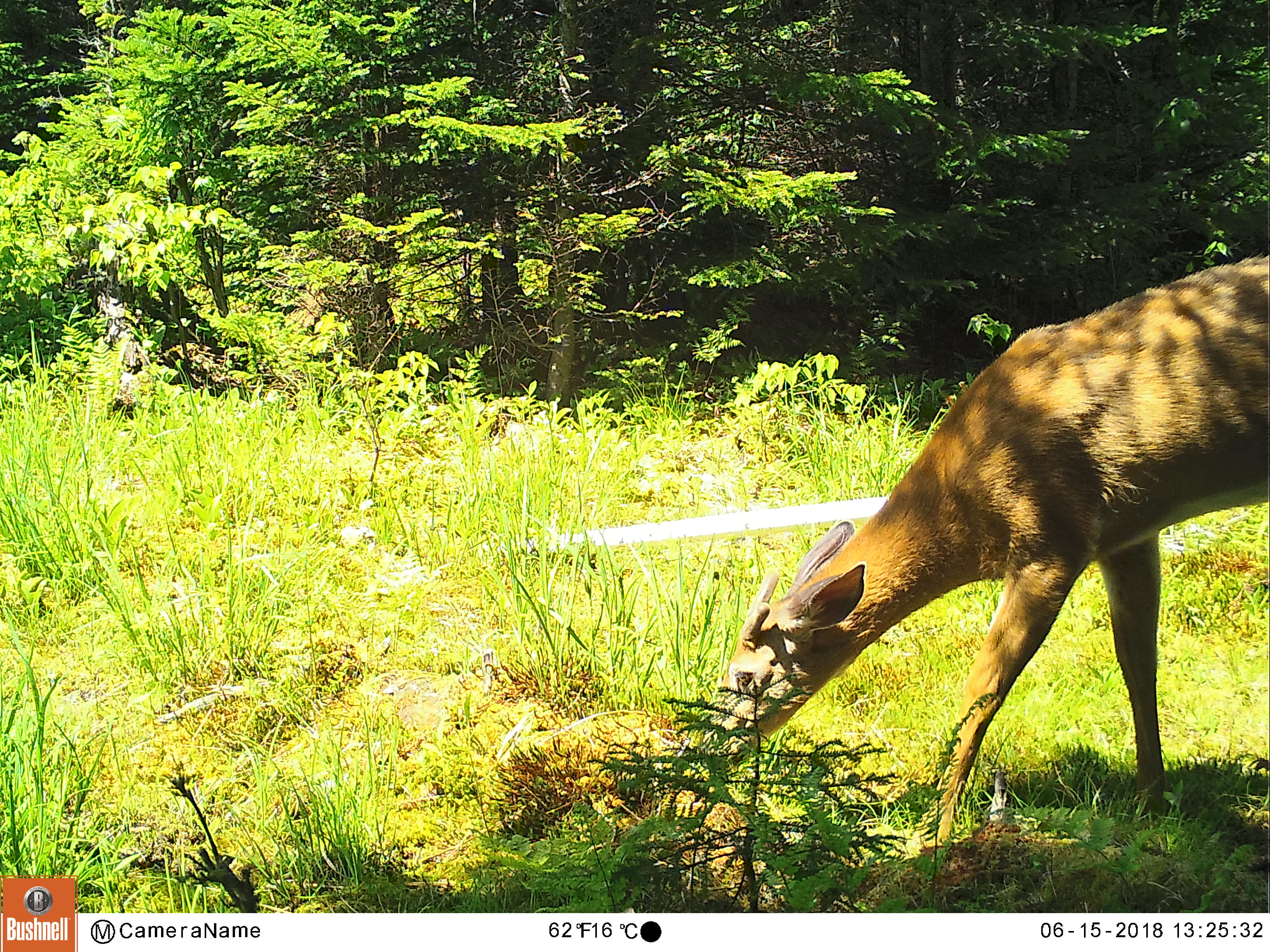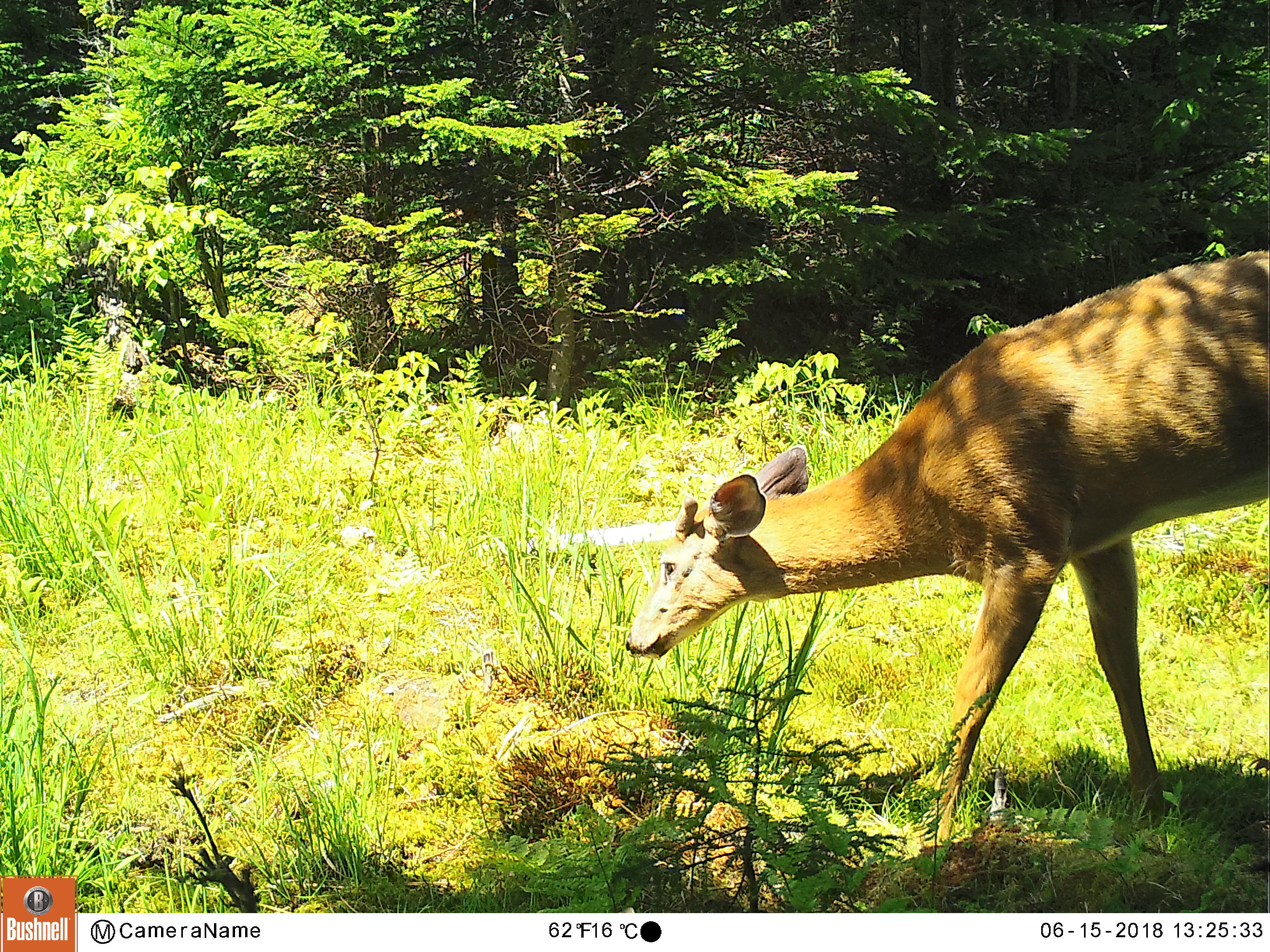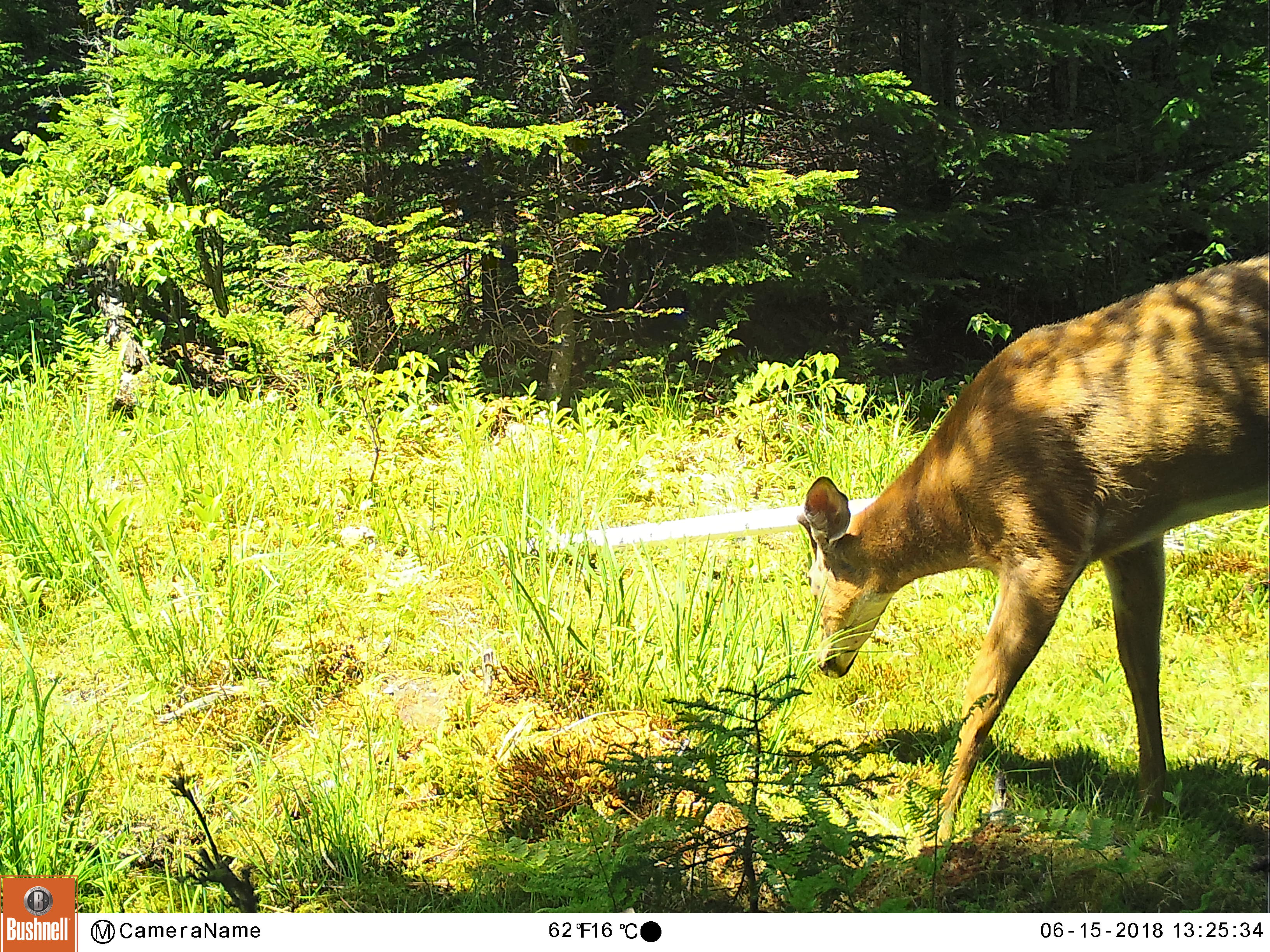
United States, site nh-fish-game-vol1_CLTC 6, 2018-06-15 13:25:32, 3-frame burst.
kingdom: Animalia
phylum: Chordata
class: Mammalia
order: Artiodactyla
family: Cervidae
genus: Odocoileus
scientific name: Odocoileus virginianus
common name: white-tailed deer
White-tailed deer (Odocoileus virginianus).